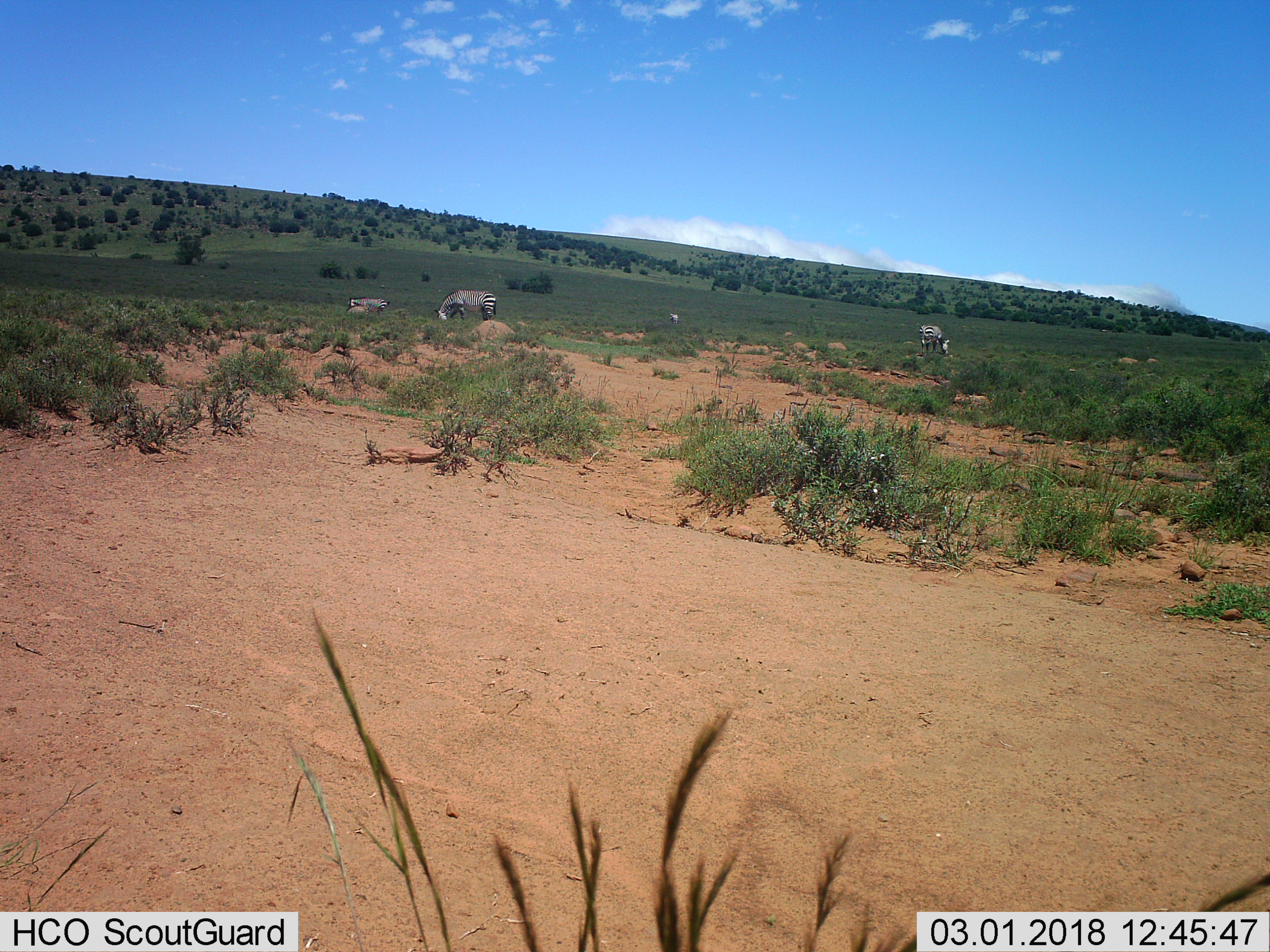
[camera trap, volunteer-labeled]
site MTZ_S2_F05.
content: unidentified animal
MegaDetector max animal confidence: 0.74